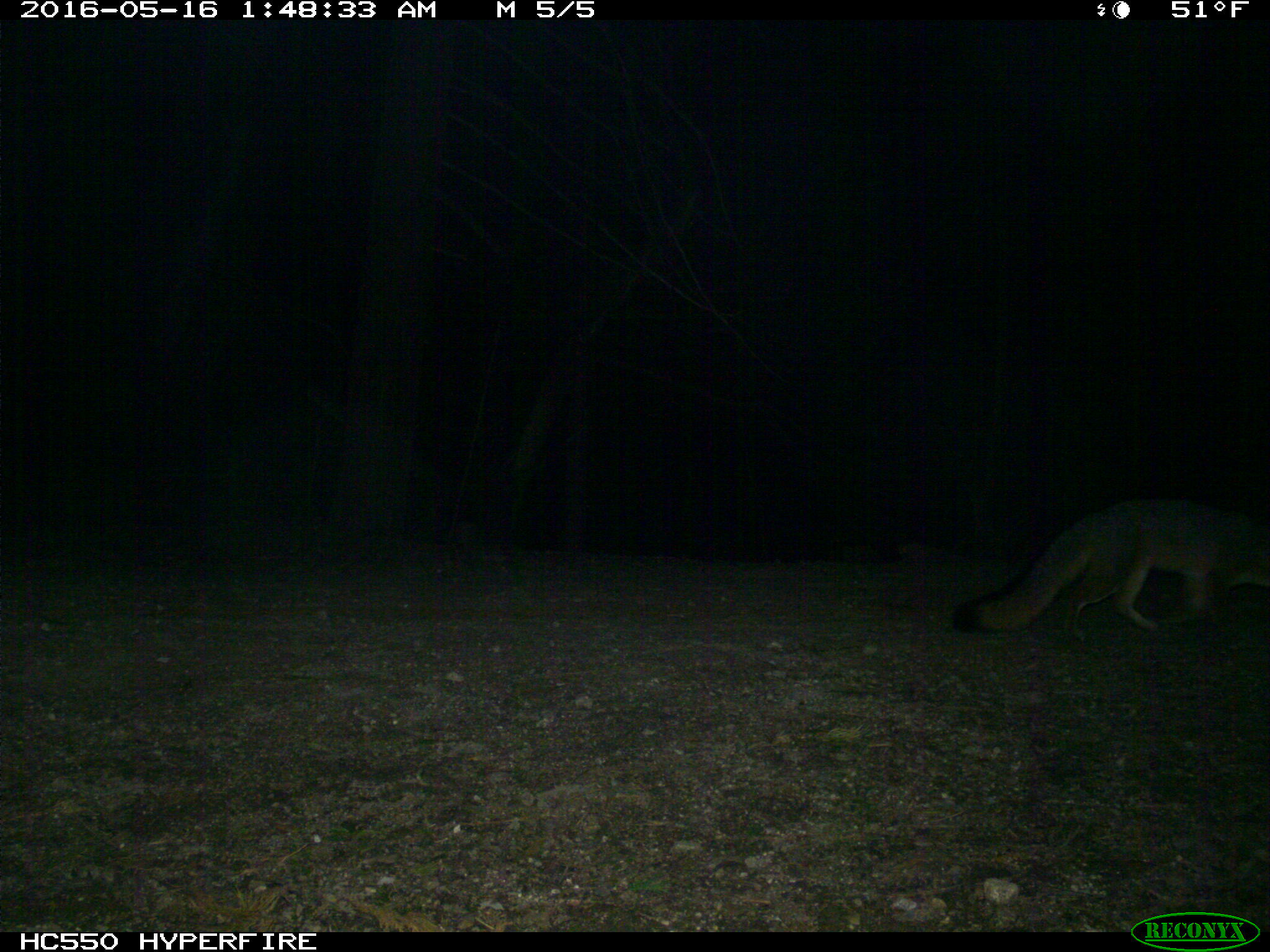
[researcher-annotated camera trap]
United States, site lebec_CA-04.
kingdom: Animalia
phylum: Chordata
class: Mammalia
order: Carnivora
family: Canidae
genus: Urocyon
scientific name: Urocyon cinereoargenteus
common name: gray fox